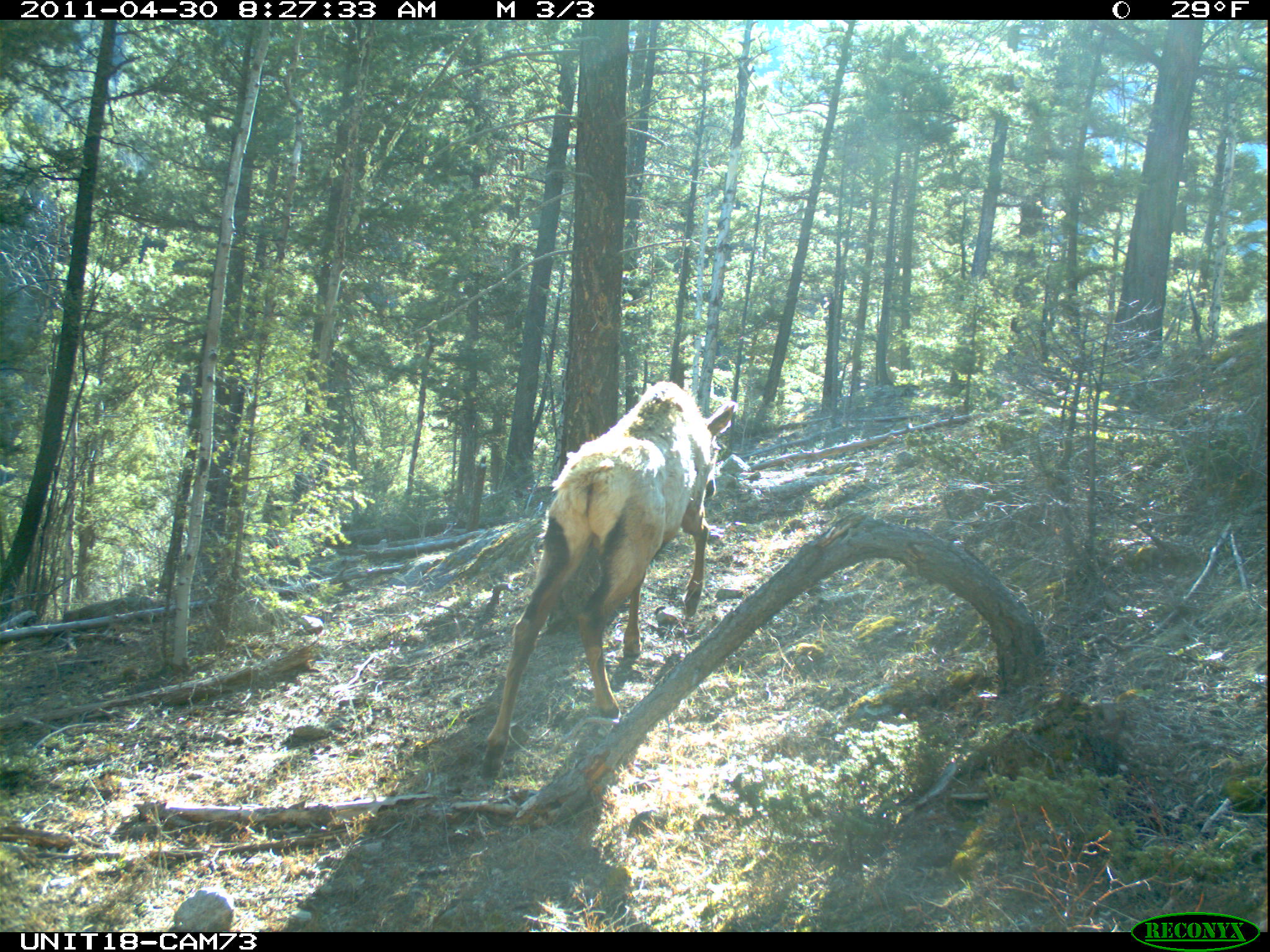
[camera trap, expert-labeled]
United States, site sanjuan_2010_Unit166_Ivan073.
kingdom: Animalia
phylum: Chordata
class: Mammalia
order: Artiodactyla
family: Cervidae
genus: Cervus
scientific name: Cervus elaphus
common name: red deer